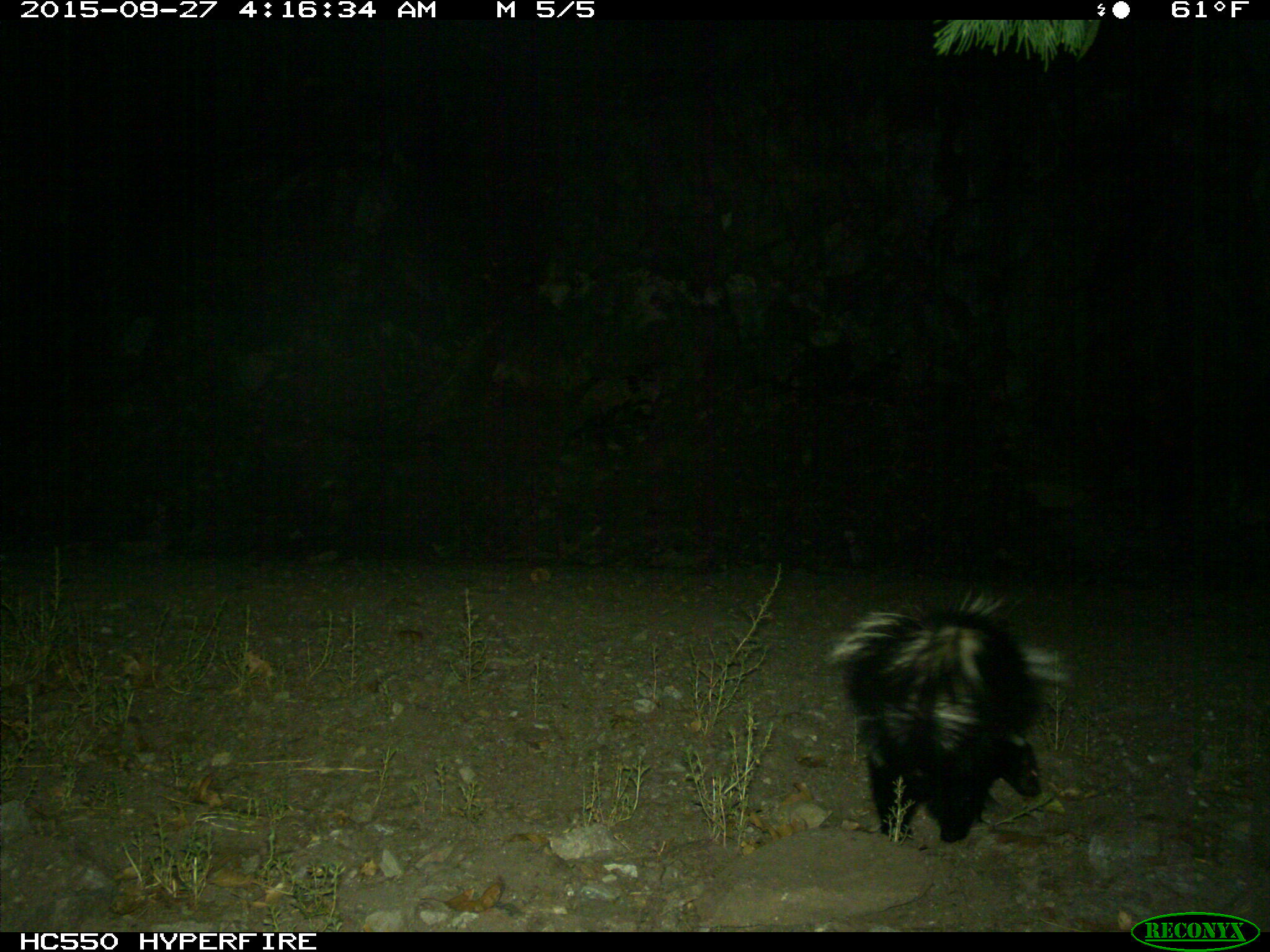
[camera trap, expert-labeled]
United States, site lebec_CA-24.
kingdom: Animalia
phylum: Chordata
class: Mammalia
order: Carnivora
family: Mephitidae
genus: Mephitis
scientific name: Mephitis mephitis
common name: striped skunk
Mephitis mephitis (striped skunk).